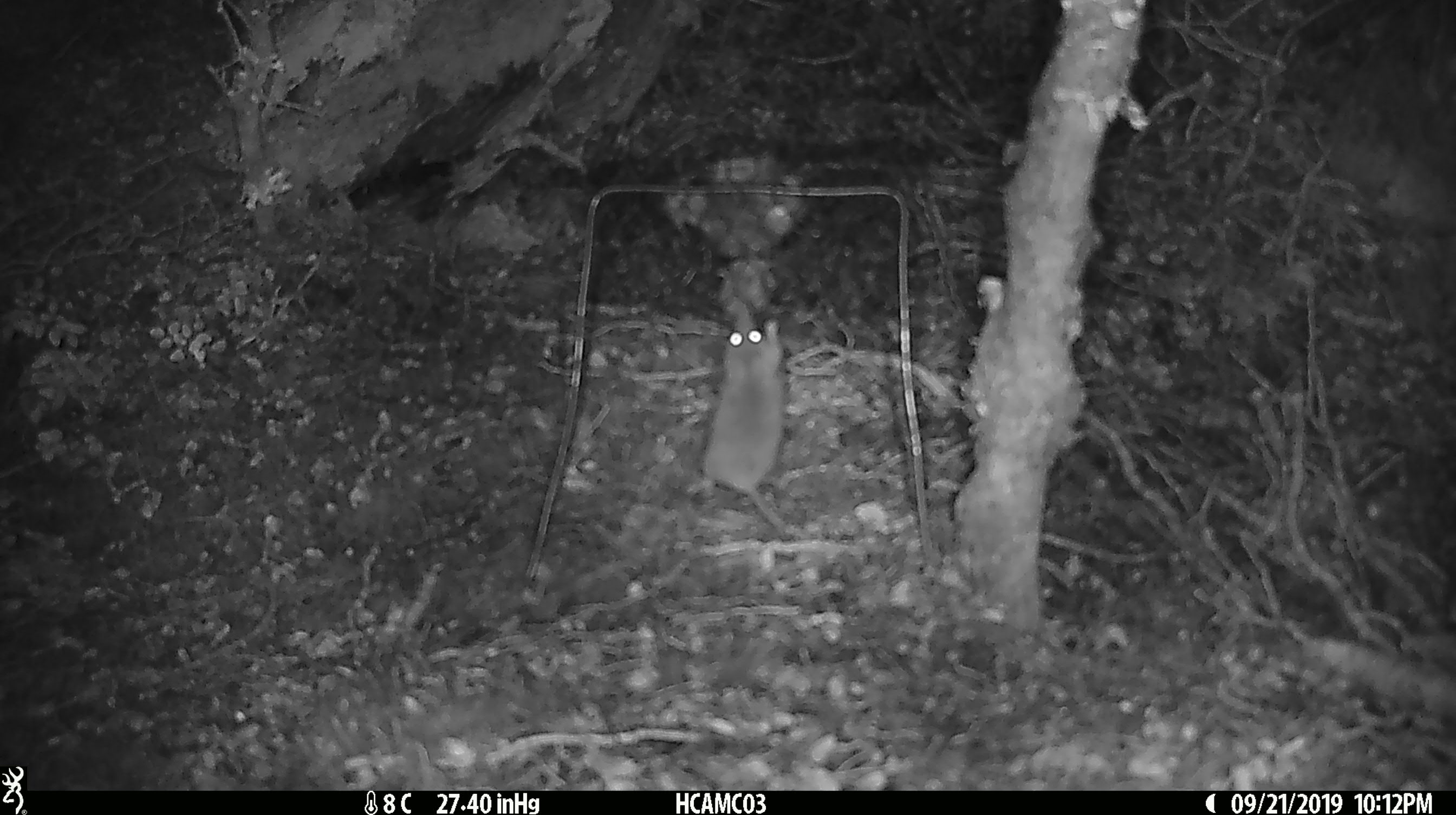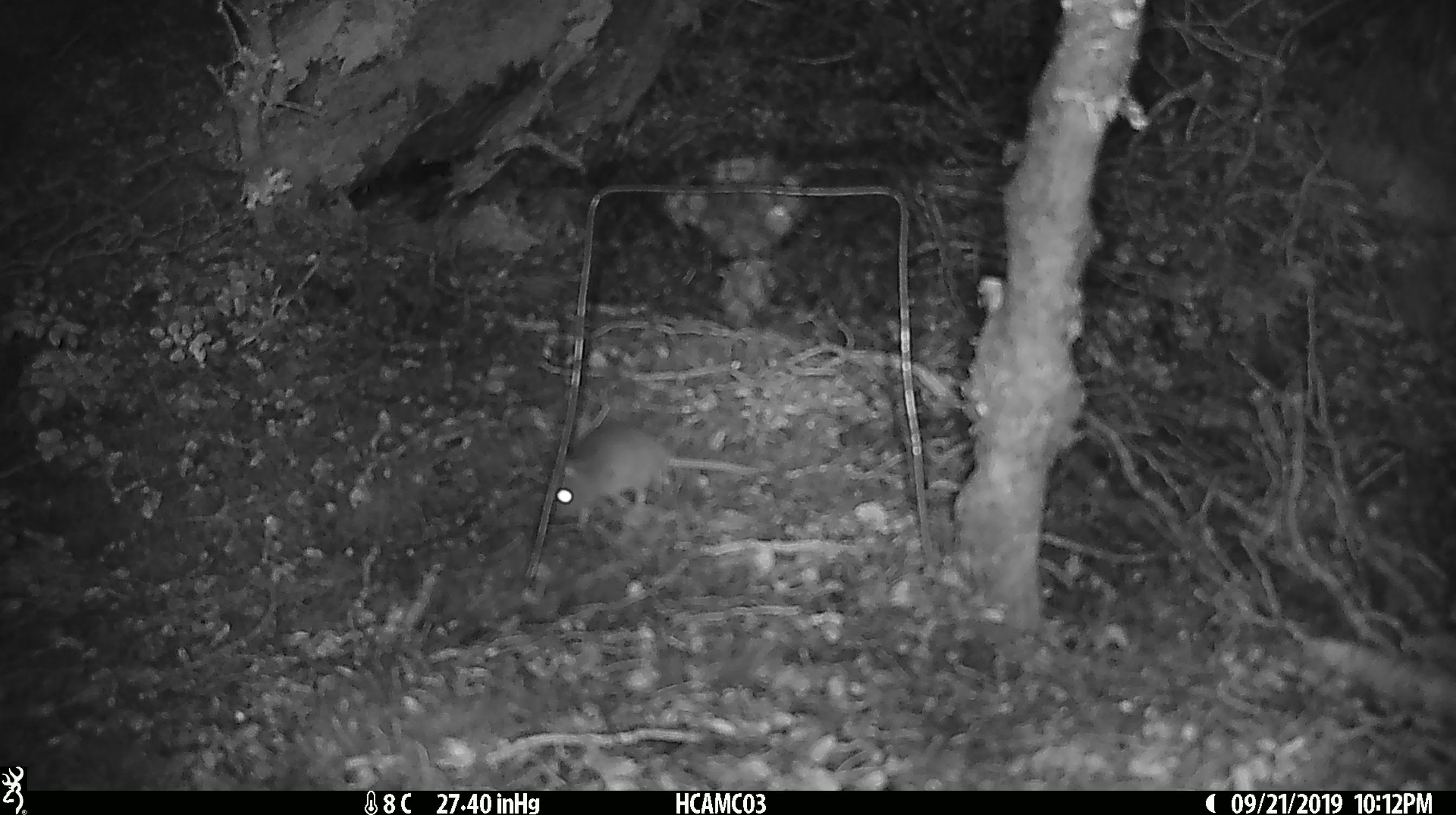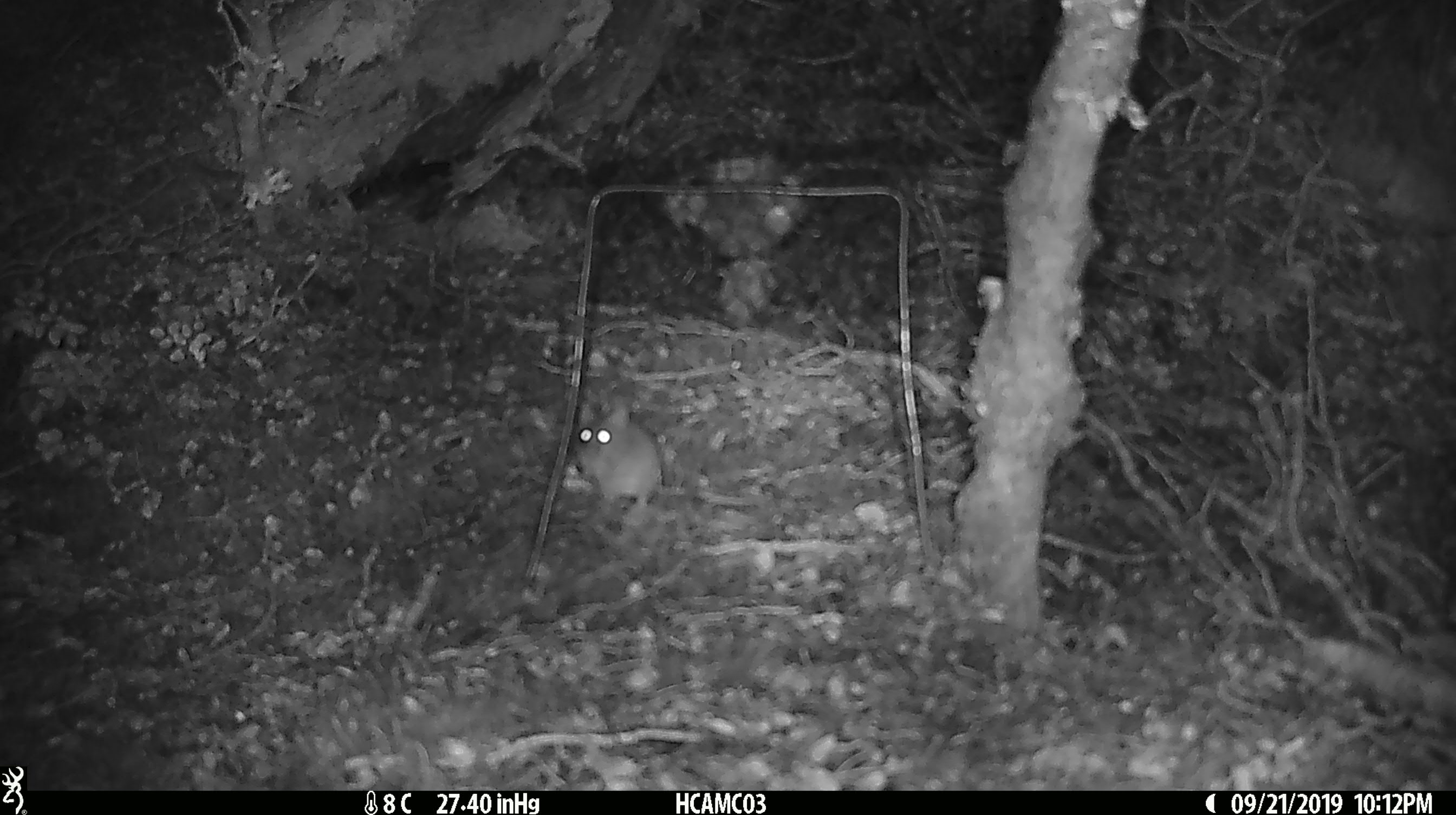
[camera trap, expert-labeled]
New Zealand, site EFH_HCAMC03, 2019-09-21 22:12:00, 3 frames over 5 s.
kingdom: Animalia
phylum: Chordata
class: Mammalia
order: Rodentia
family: Muridae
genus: Mus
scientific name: Mus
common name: mouse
Mouse (Mus).